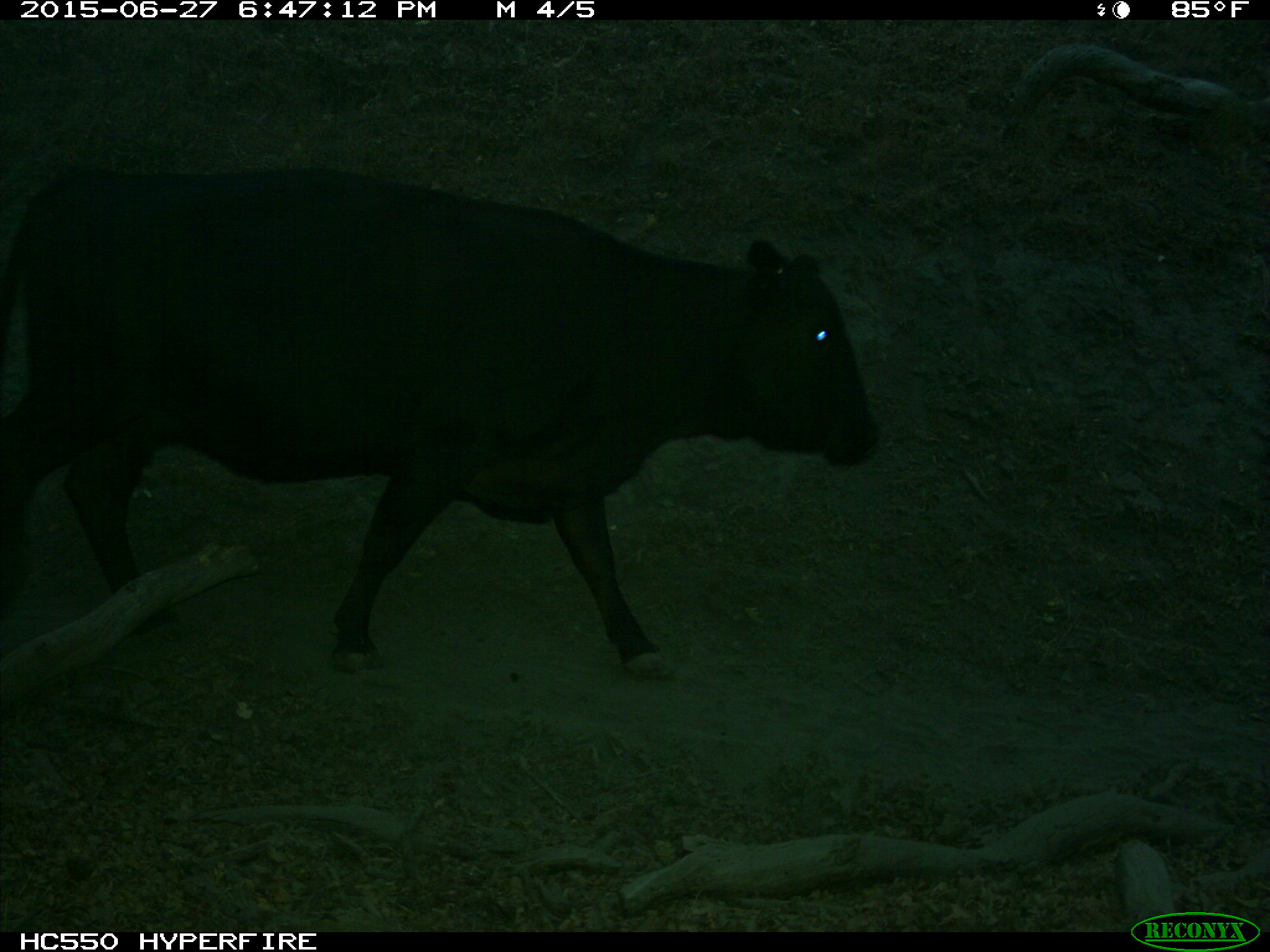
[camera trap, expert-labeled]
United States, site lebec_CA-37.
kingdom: Animalia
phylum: Chordata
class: Mammalia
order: Artiodactyla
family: Bovidae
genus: Bos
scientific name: Bos taurus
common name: domestic cow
Bos taurus (domestic cow).